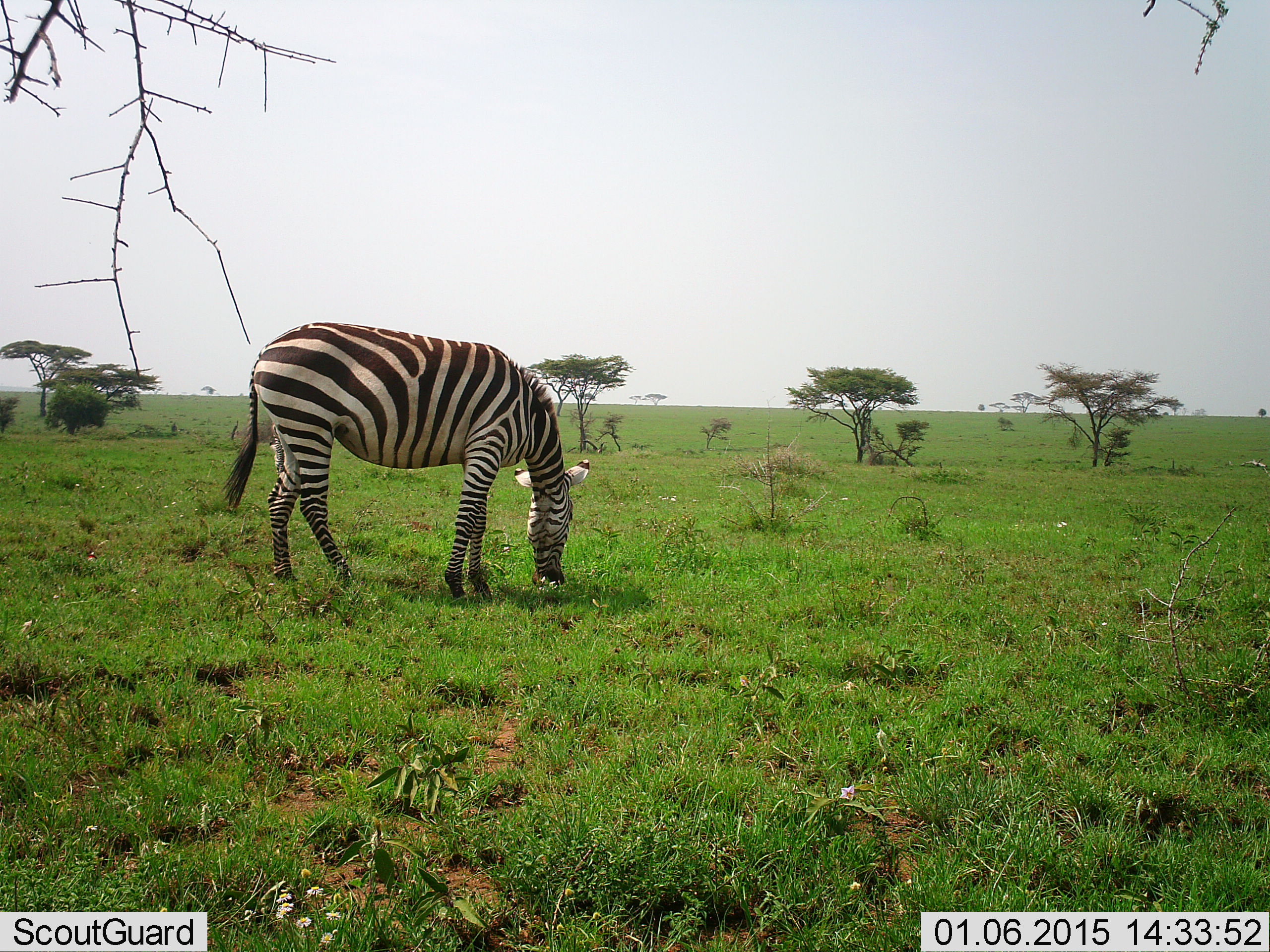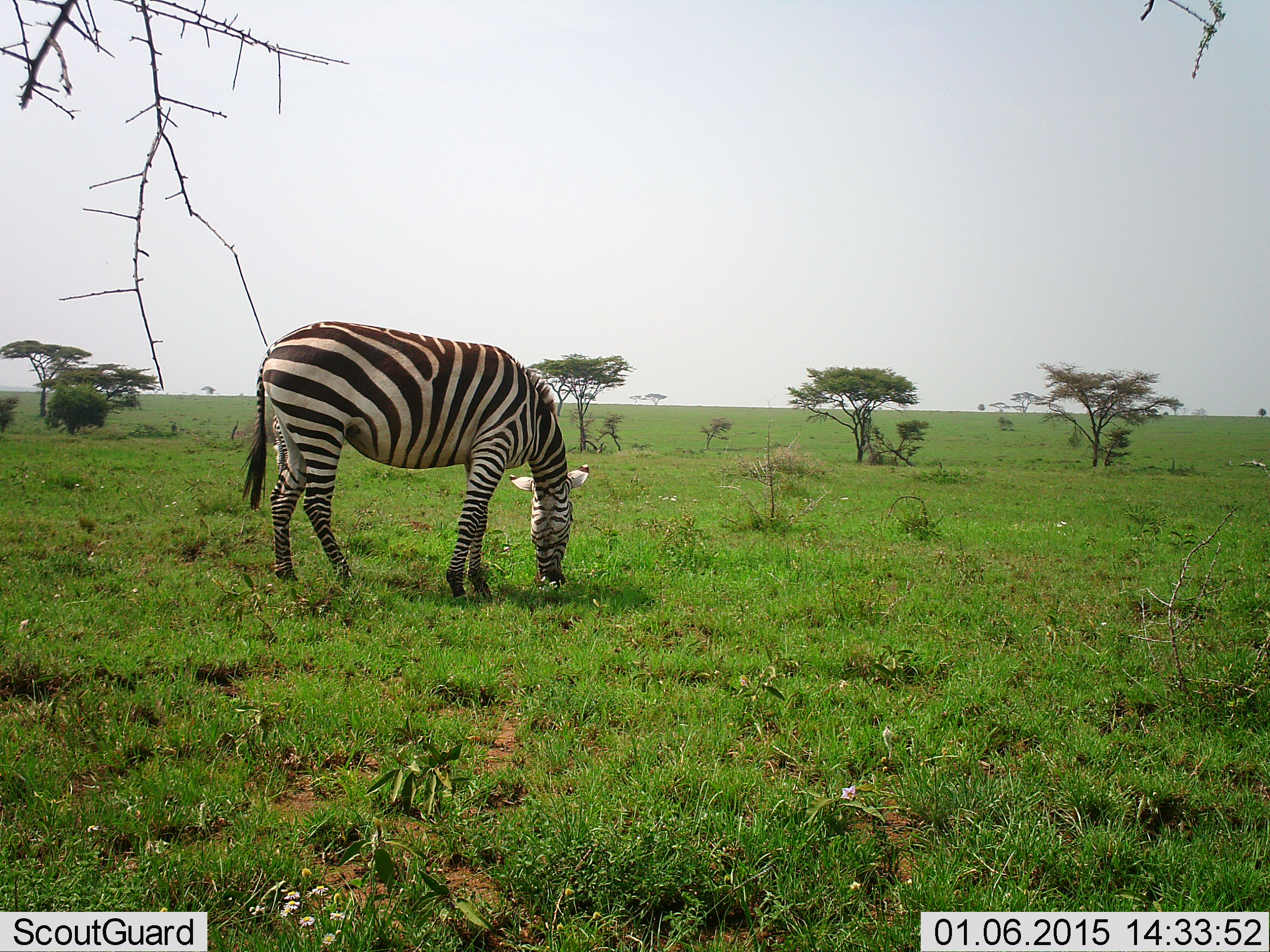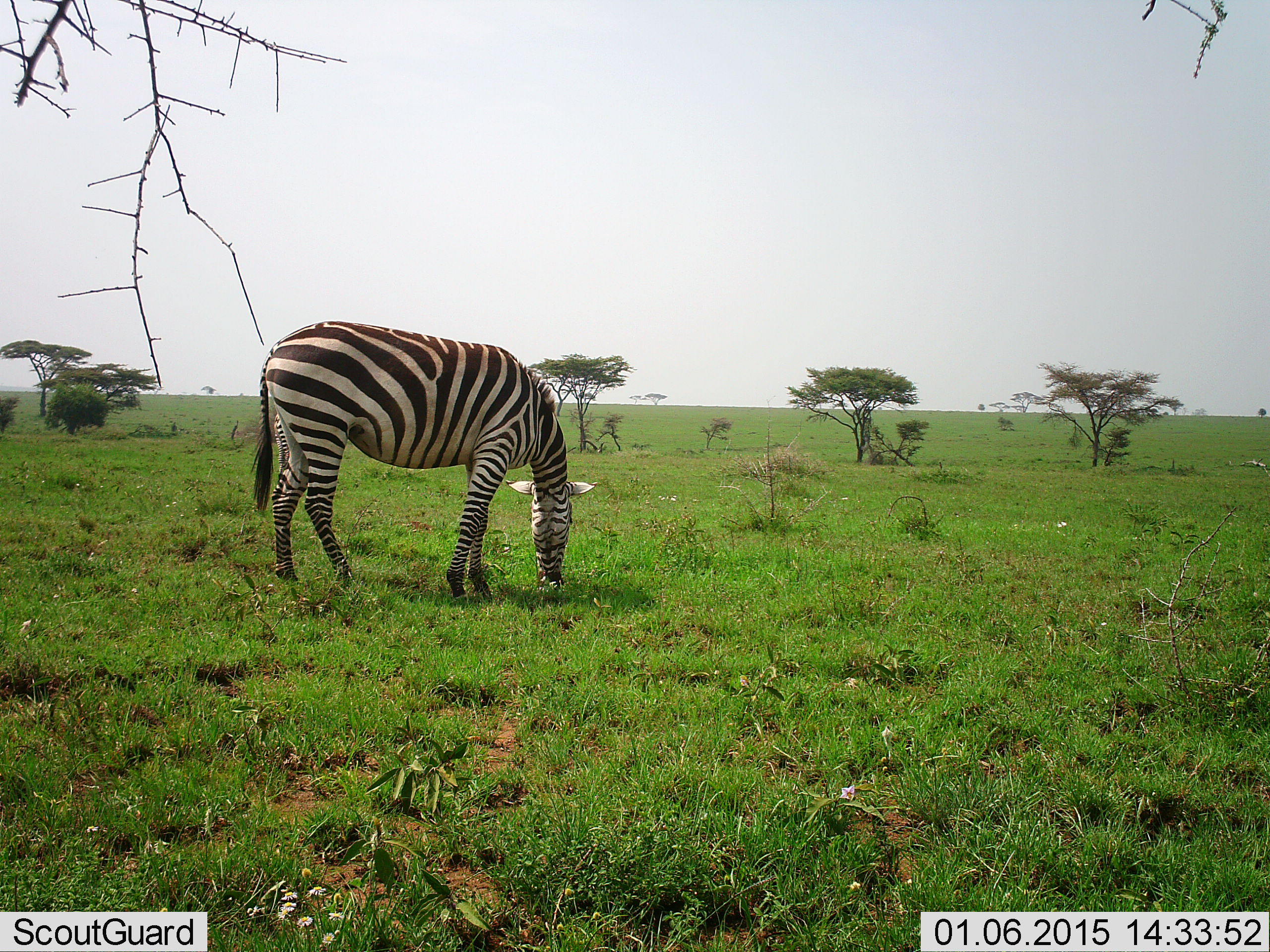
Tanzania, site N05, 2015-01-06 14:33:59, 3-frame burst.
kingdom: Animalia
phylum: Chordata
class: Mammalia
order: Perissodactyla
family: Equidae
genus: Equus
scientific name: Equus quagga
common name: plains zebra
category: zebra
Zebra (plains zebra) (Equus quagga), count 1. Behavior (volunteer vote fractions): standing 20%, resting 0%, moving 0%, interacting 0%. Young present (vote fraction): 0%. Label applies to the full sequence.